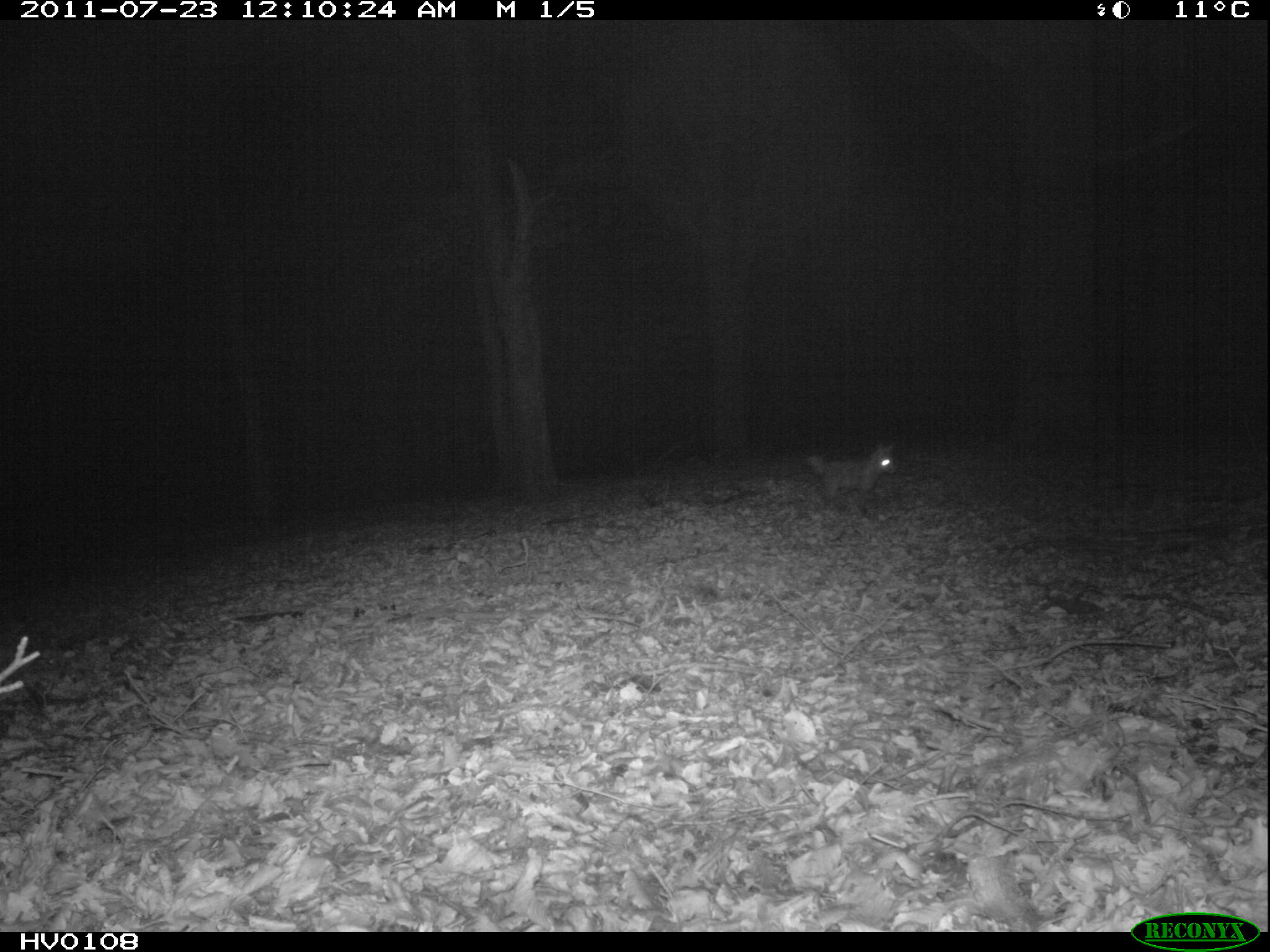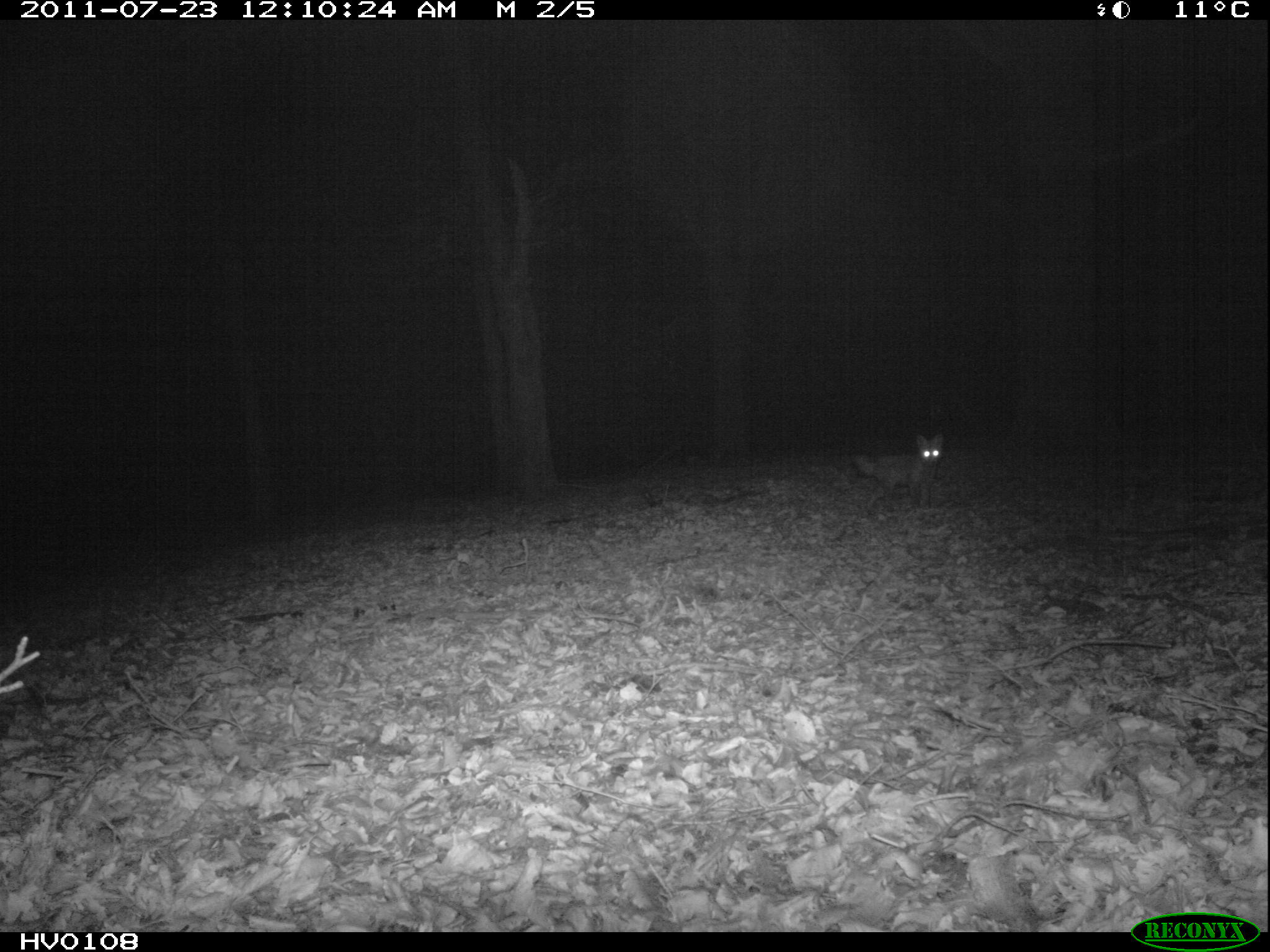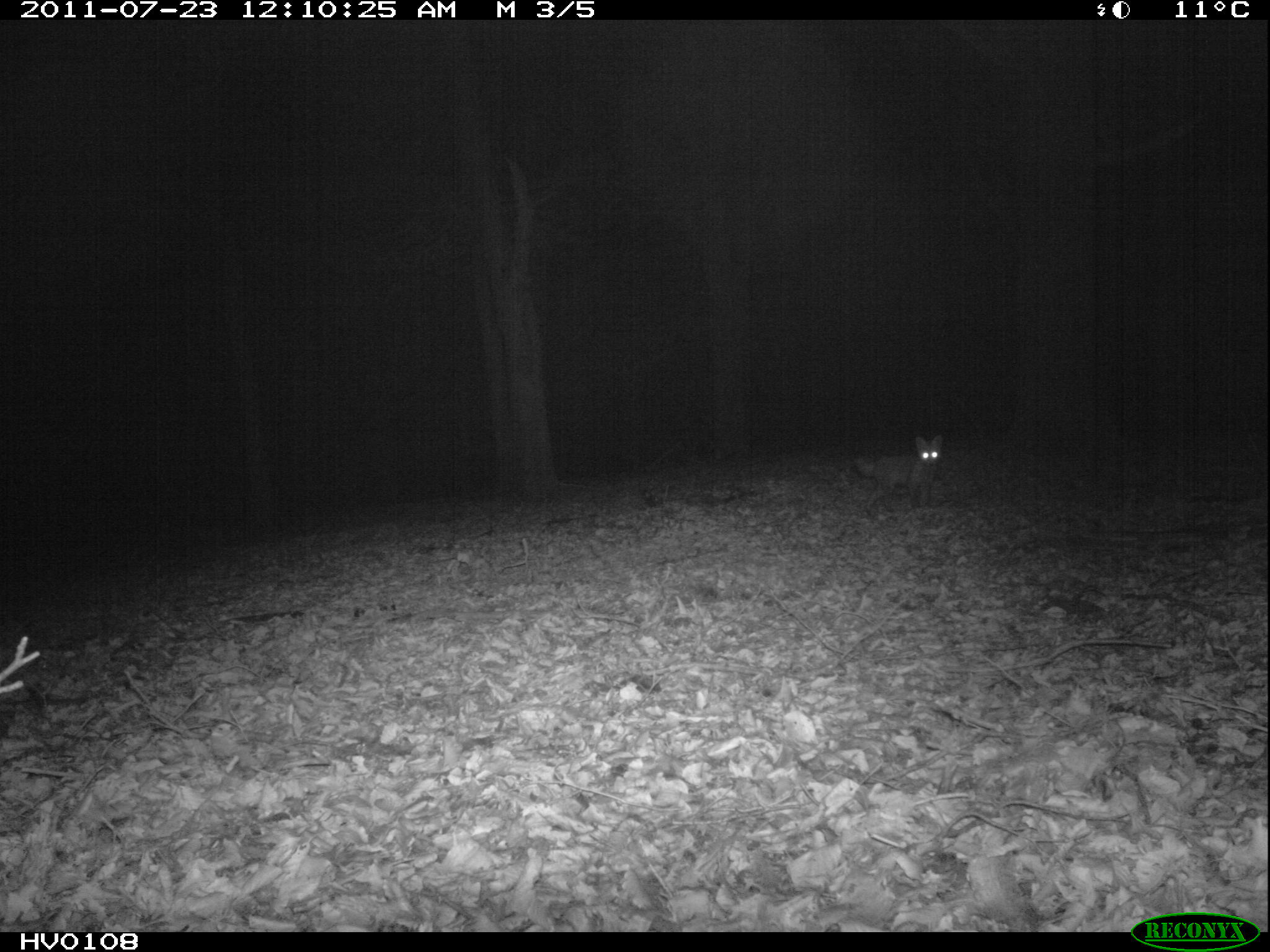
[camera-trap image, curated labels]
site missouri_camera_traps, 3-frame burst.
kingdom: Animalia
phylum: Chordata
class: Mammalia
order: Carnivora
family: Canidae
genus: Vulpes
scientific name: Vulpes vulpes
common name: red fox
Red fox (Vulpes vulpes). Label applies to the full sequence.